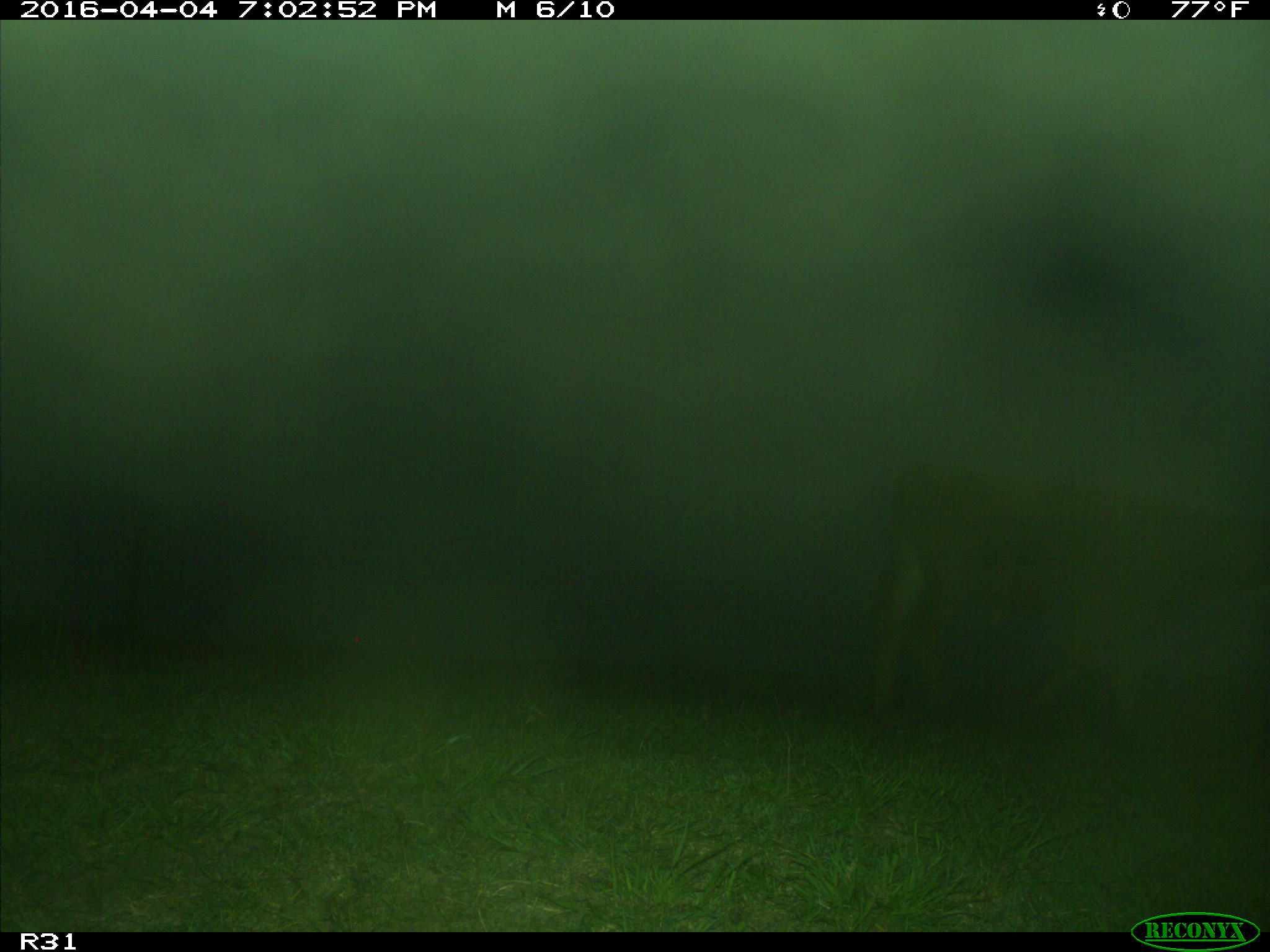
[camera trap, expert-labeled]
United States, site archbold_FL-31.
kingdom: Animalia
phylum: Chordata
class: Mammalia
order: Artiodactyla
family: Bovidae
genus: Bos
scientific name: Bos taurus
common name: domestic cow